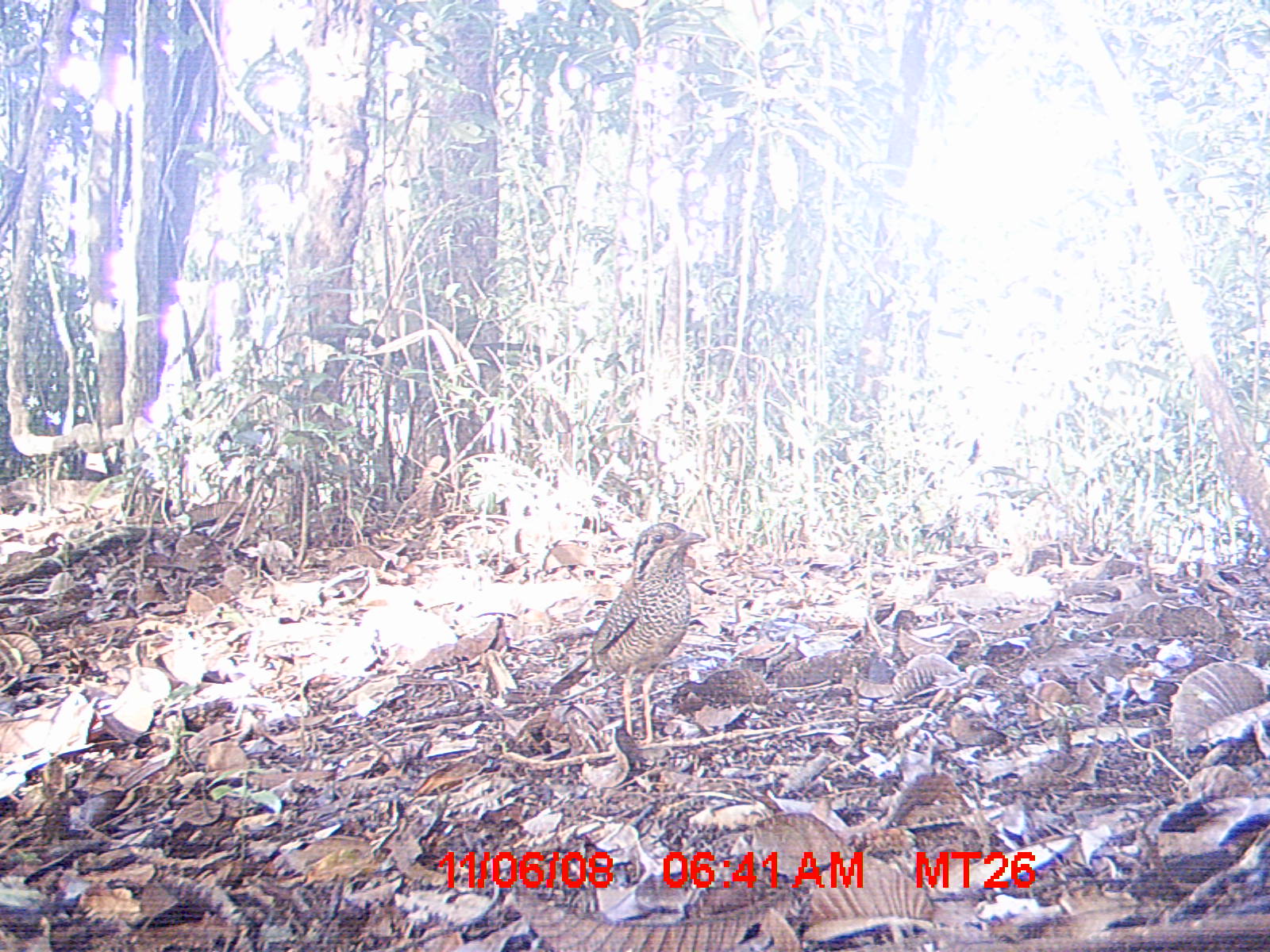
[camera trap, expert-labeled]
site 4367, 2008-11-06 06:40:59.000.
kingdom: Animalia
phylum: Chordata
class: Aves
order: Coraciiformes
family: Brachypteraciidae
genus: Brachypteracias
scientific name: Brachypteracias squamiger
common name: scaly ground-roller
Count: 1.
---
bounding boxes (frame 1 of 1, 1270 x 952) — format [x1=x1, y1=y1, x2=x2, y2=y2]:
brachypteracias squamiger: [x1=543, y1=517, x2=707, y2=747]